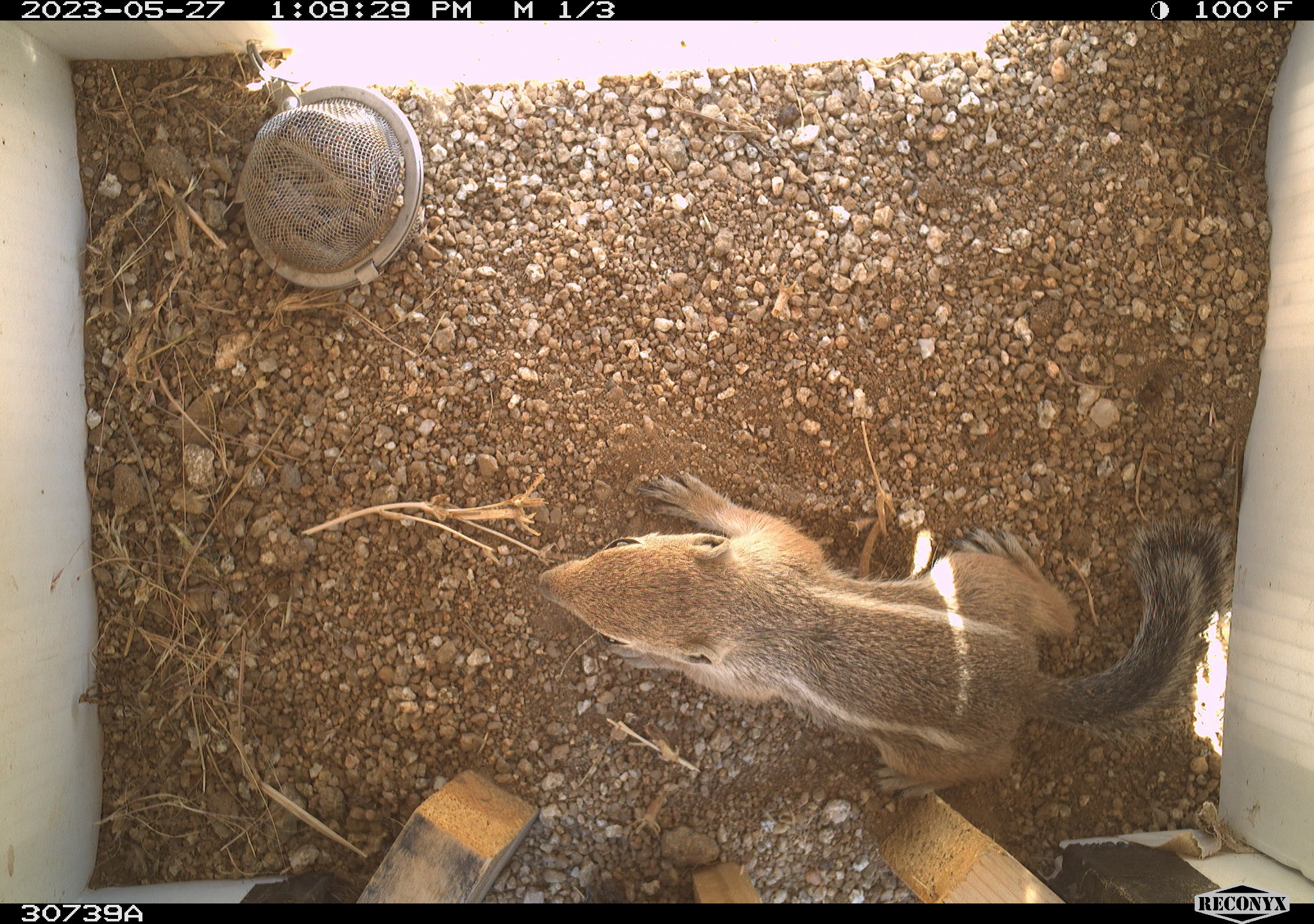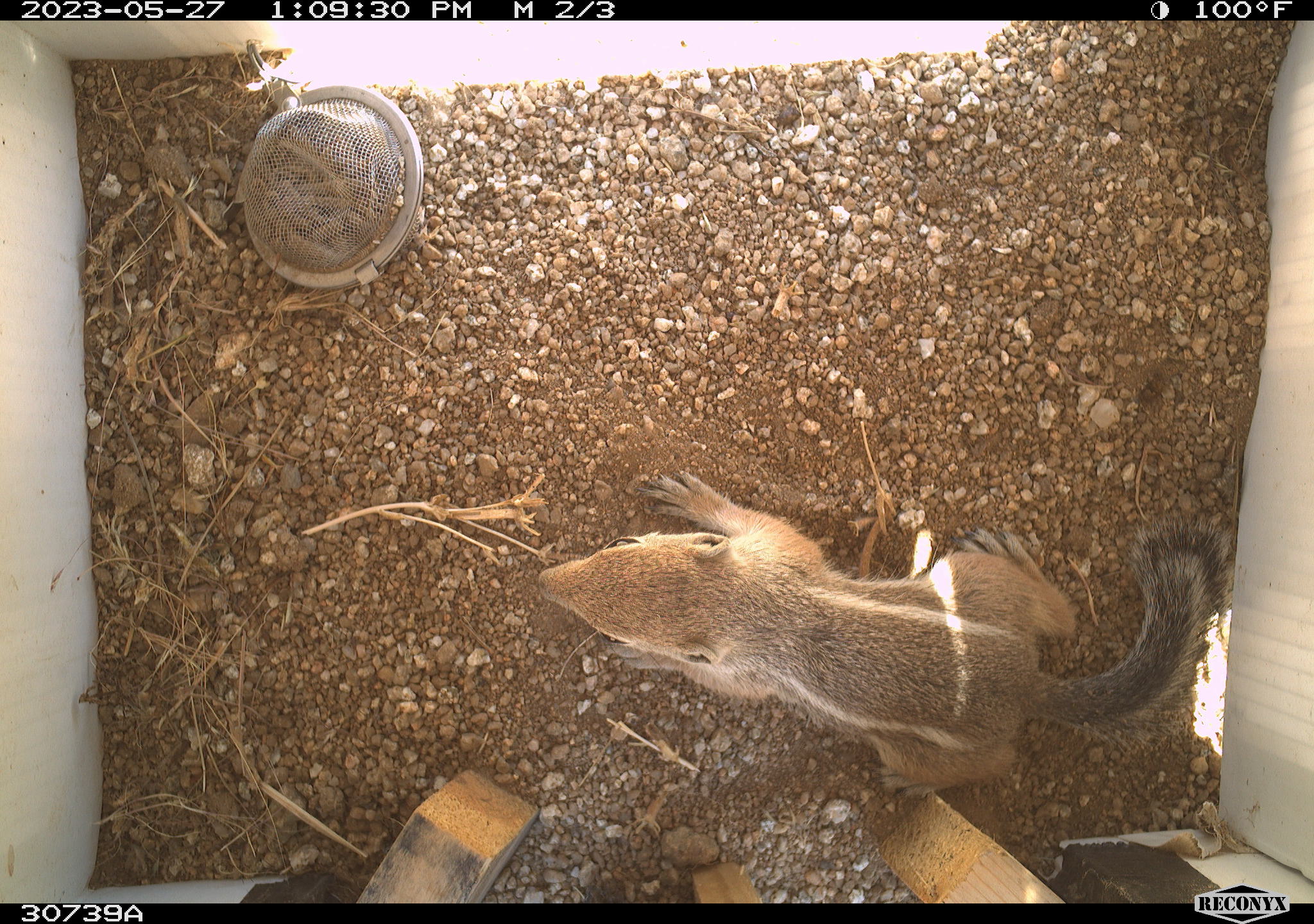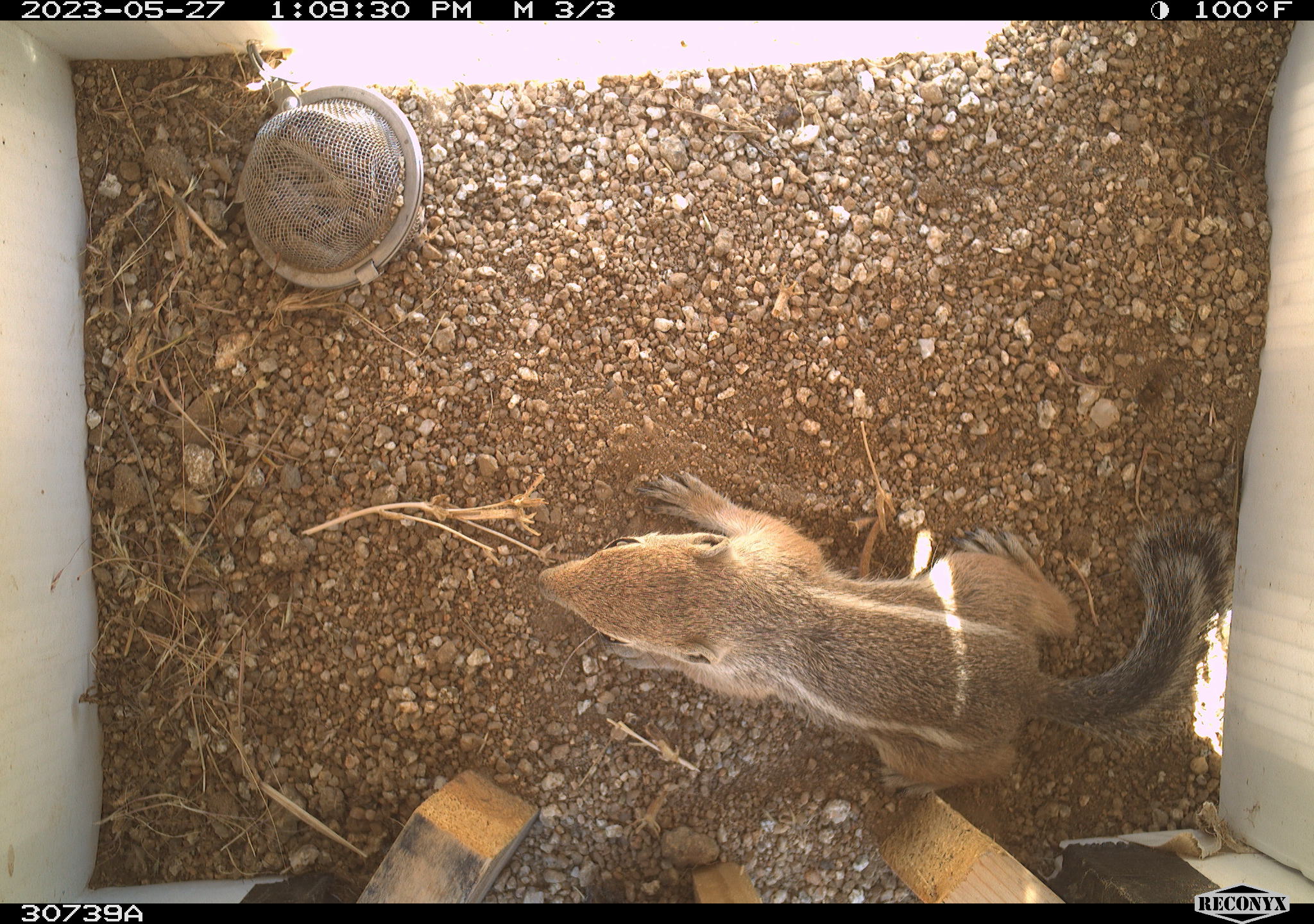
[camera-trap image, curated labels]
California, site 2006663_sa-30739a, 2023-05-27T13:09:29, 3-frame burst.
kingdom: Animalia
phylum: Chordata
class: Mammalia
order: Rodentia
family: Sciuridae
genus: Ammospermophilus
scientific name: Ammospermophilus leucurus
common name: white-tailed antelope squirrel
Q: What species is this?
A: White-tailed antelope squirrel (Ammospermophilus leucurus).